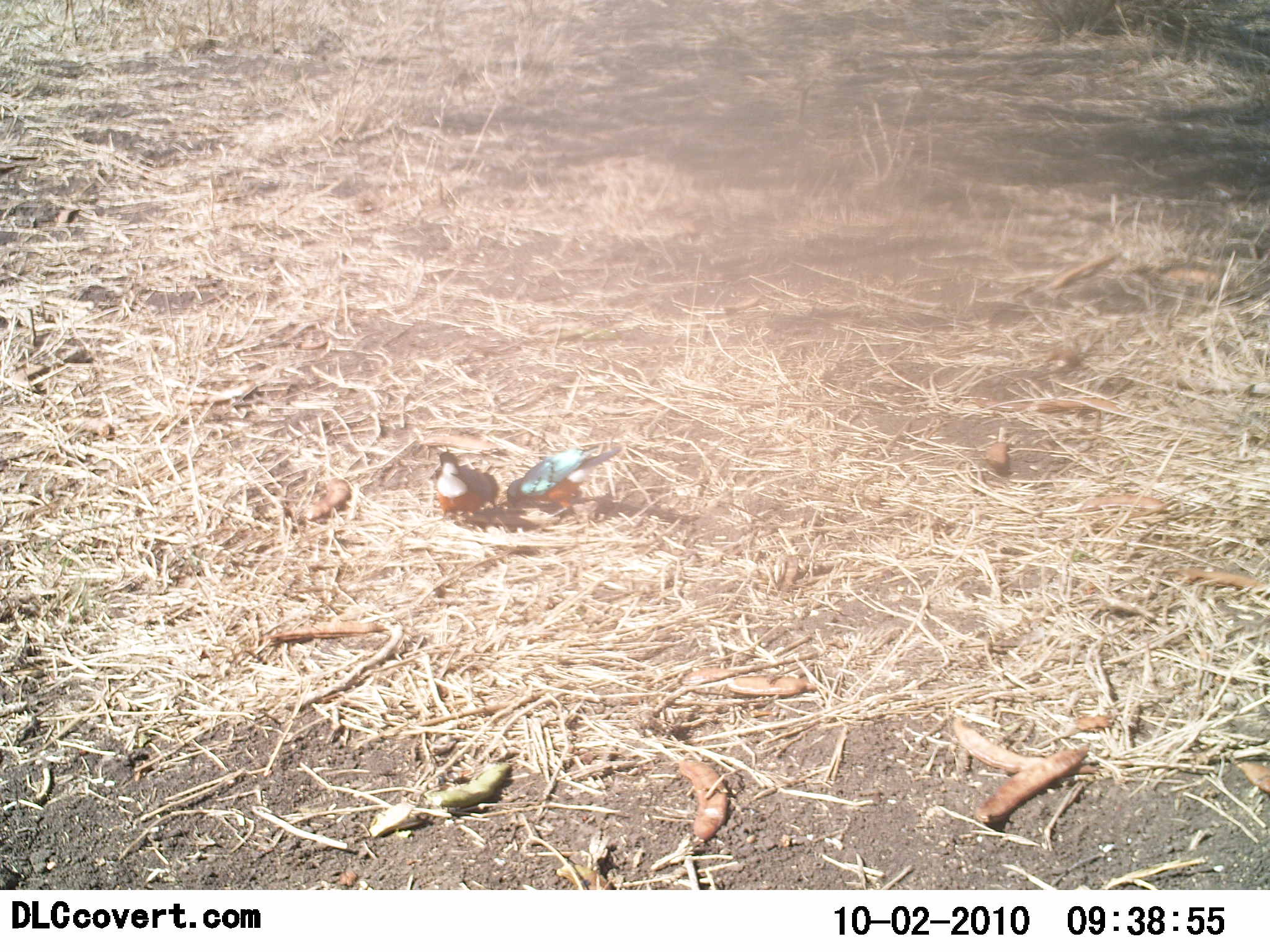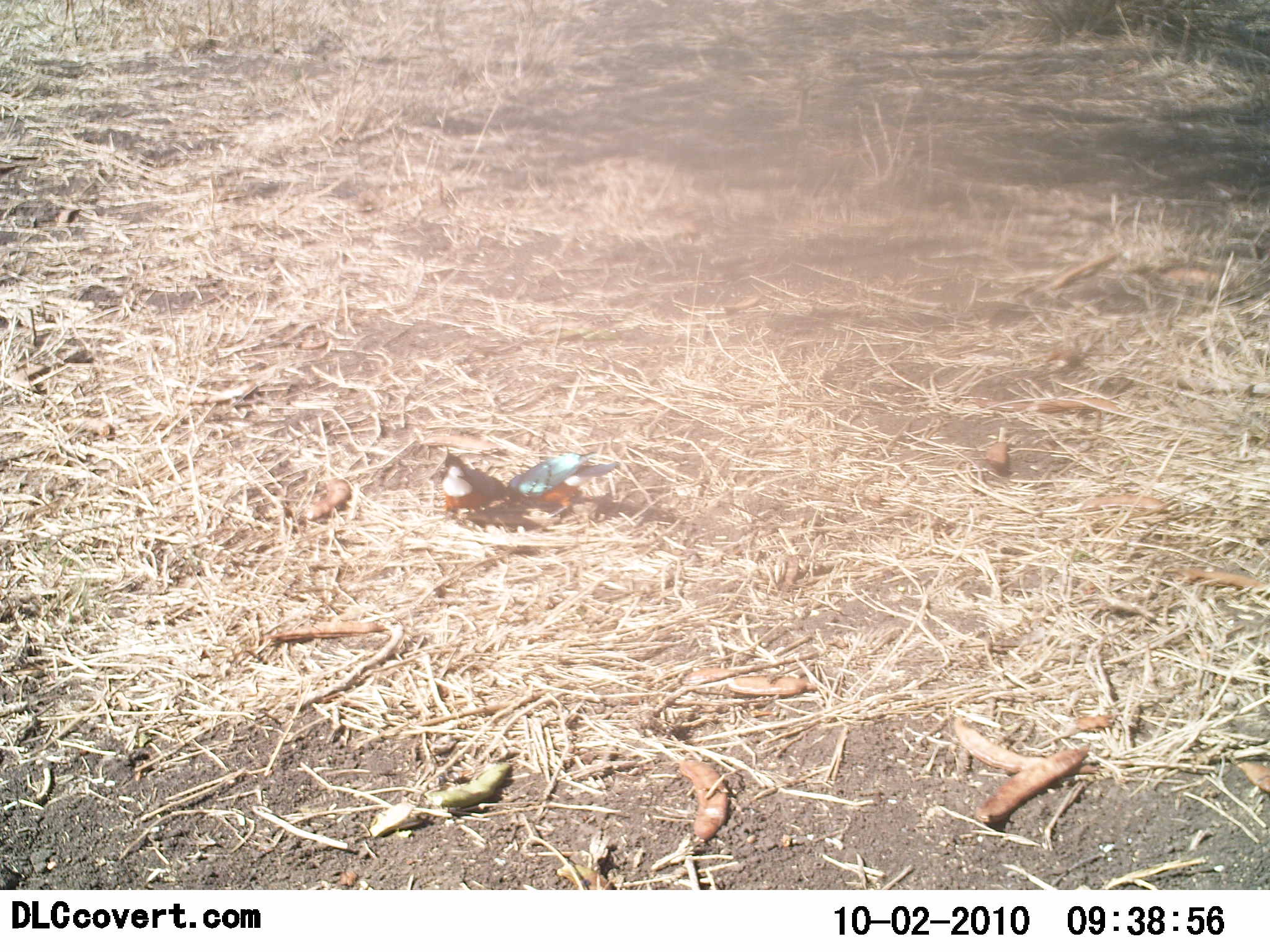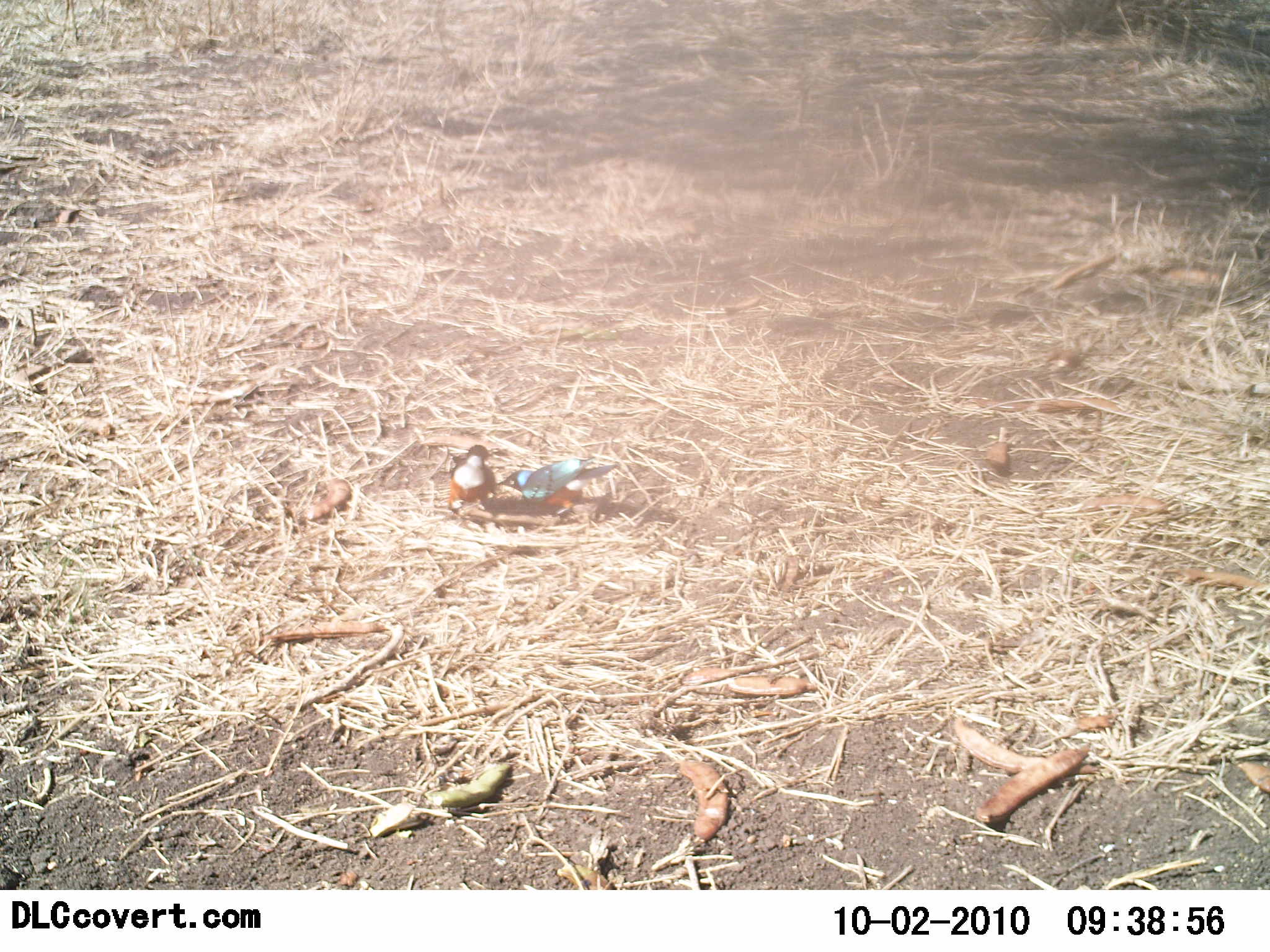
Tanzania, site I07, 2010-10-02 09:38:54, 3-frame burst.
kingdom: Animalia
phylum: Chordata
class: Aves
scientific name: Aves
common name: bird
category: otherbird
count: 2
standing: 15%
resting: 8%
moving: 23%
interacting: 31%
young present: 0%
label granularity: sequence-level